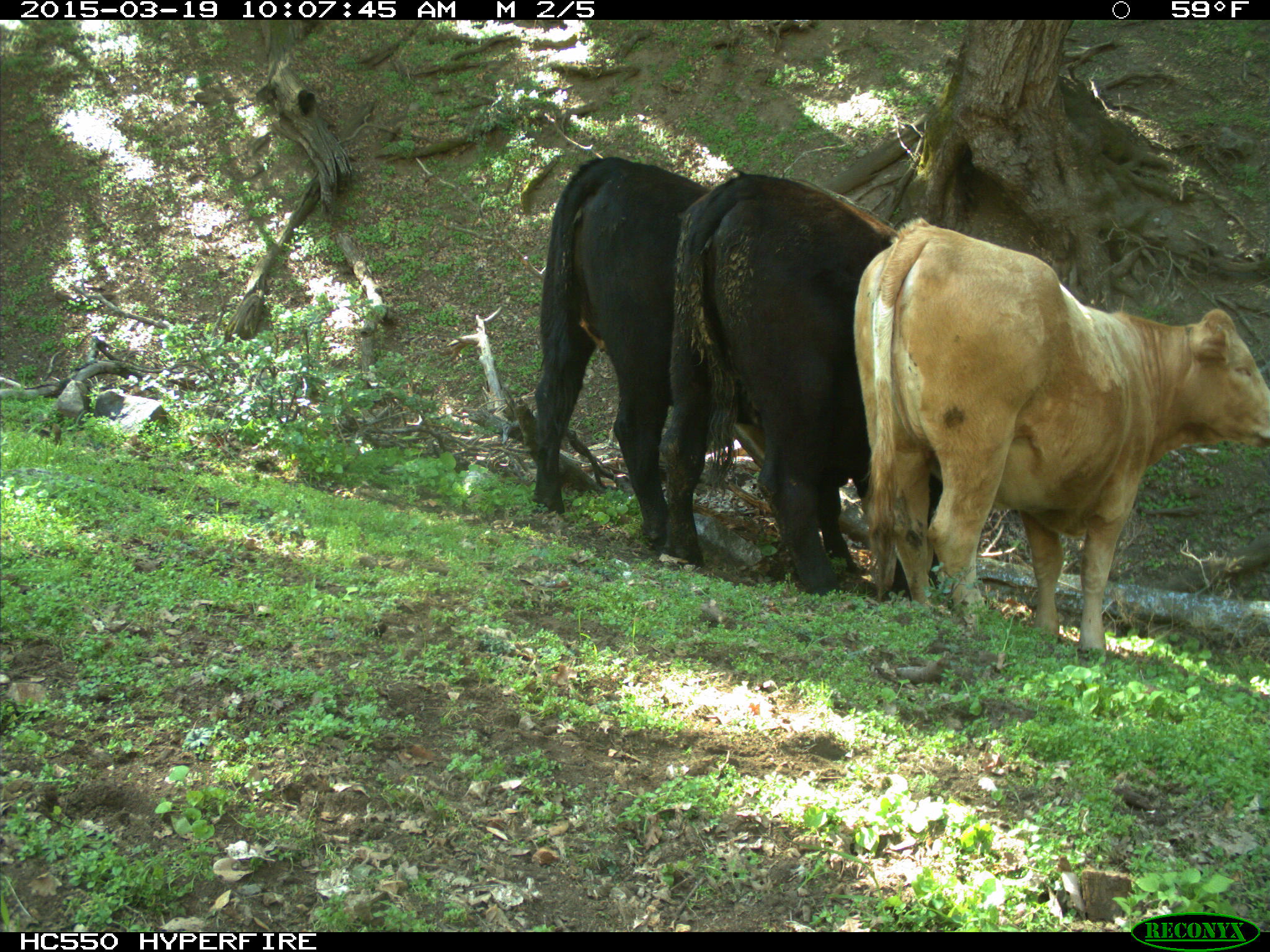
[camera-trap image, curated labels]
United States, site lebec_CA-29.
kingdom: Animalia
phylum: Chordata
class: Mammalia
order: Artiodactyla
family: Bovidae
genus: Bos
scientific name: Bos taurus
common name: domestic cow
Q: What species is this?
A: Bos taurus (domestic cow).